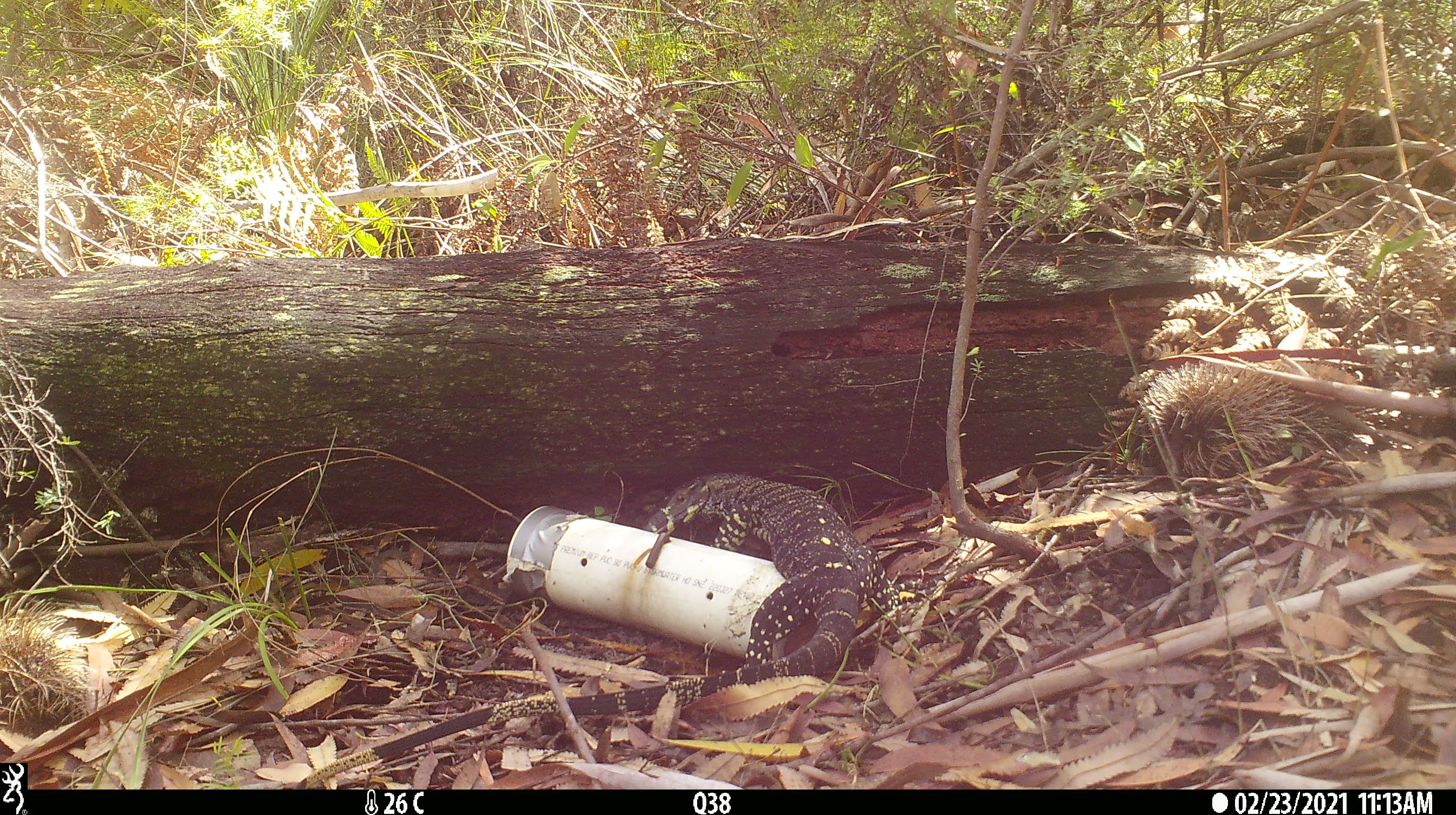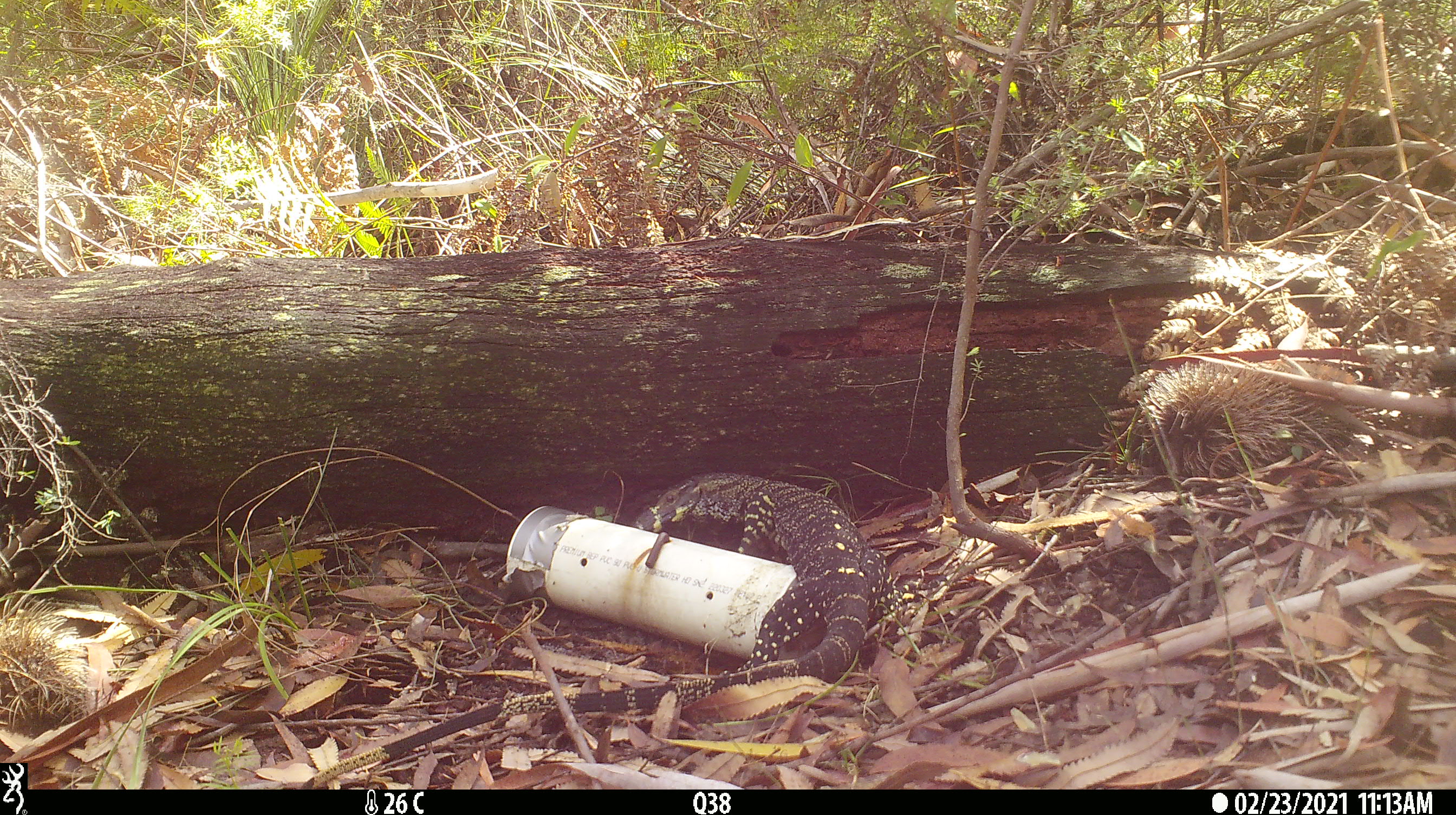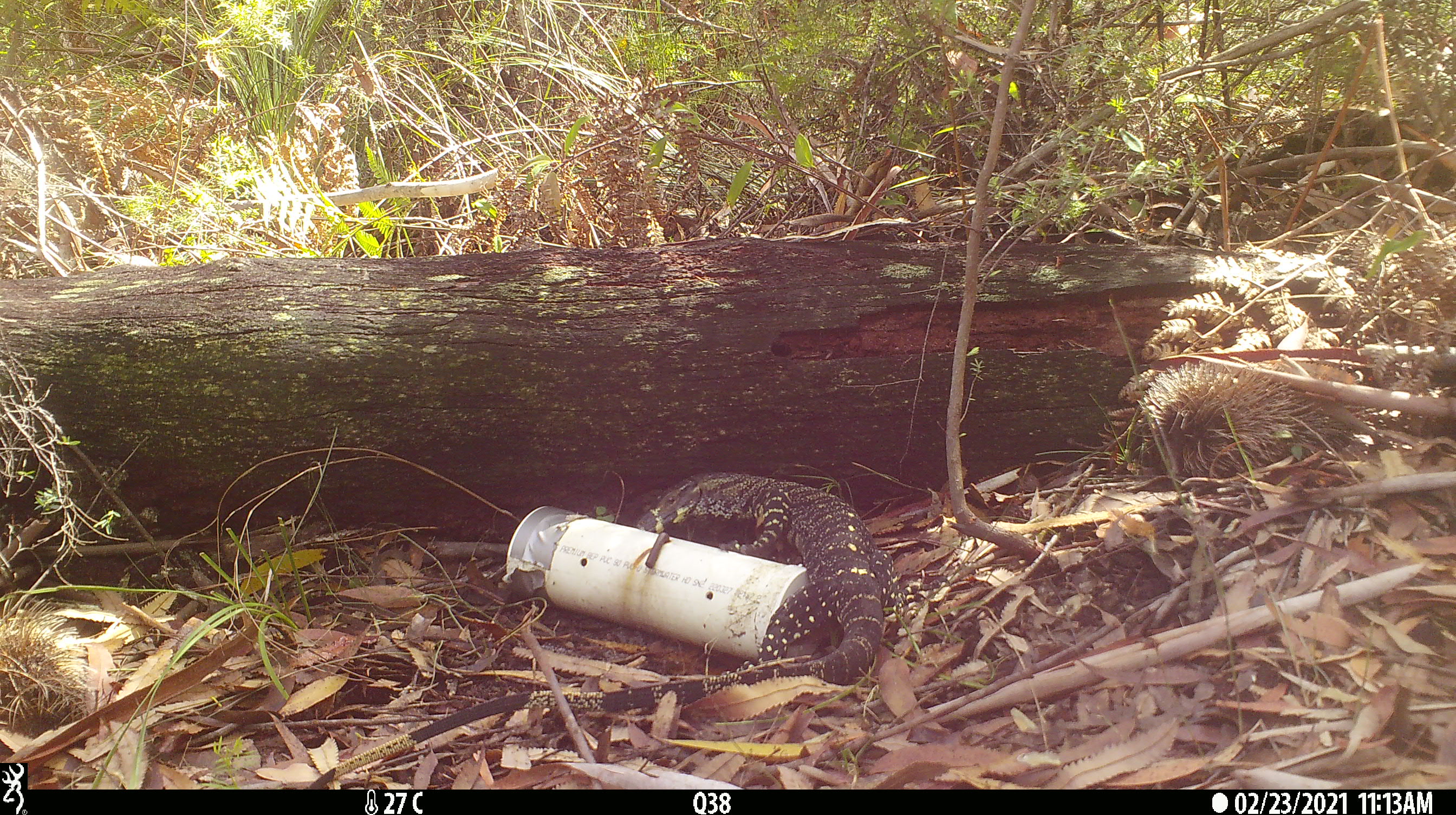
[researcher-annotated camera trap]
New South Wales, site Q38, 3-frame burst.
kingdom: Animalia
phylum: Chordata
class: Reptilia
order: Squamata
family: Varanidae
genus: Varanus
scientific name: Varanus varius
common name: lace monitor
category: goanna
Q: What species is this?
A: Goanna (lace monitor) (Varanus varius).